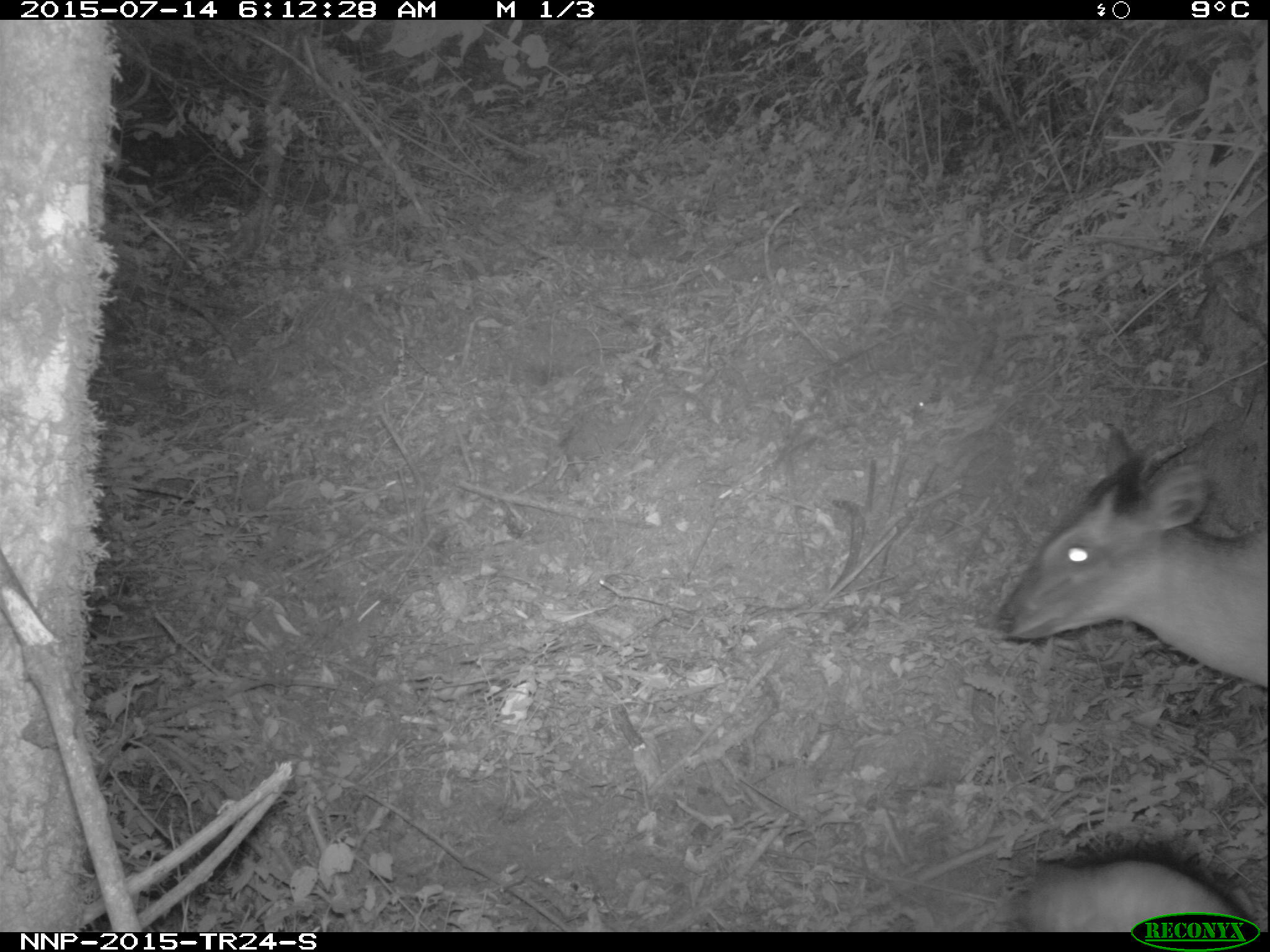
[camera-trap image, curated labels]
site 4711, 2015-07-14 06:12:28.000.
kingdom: Animalia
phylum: Chordata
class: Mammalia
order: Artiodactyla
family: Bovidae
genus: Cephalophus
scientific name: Cephalophus nigrifrons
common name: black-fronted duiker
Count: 1.